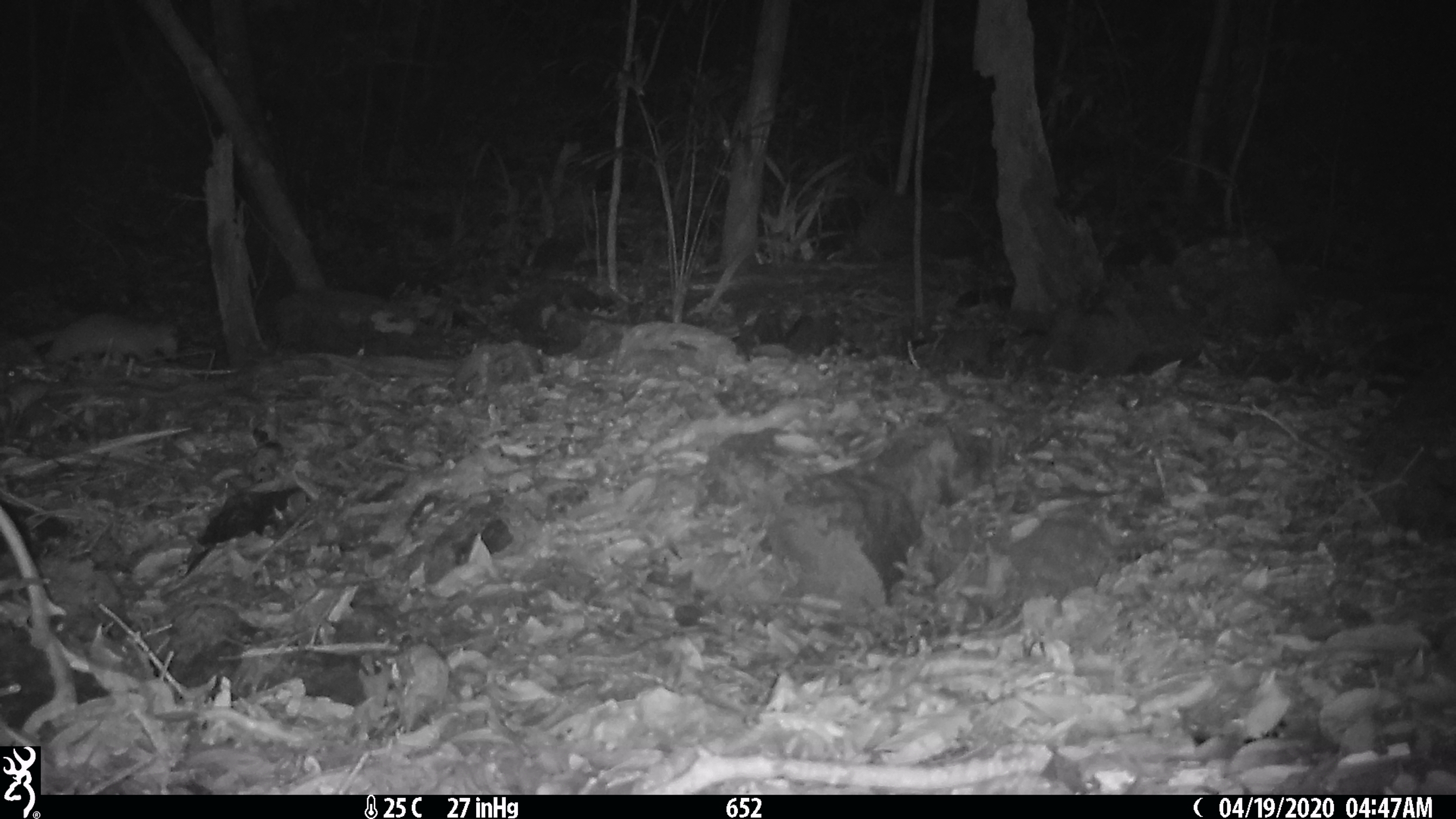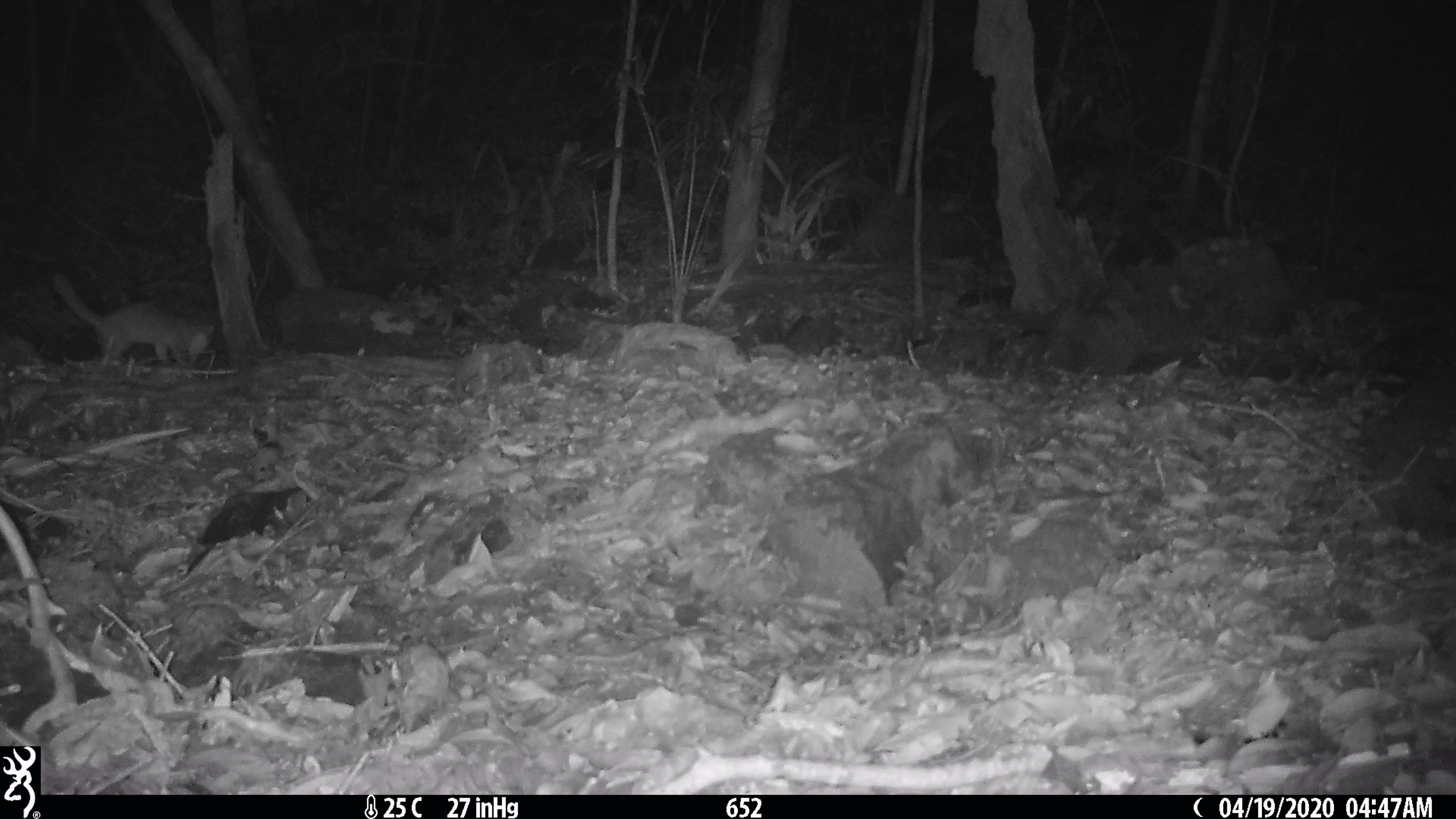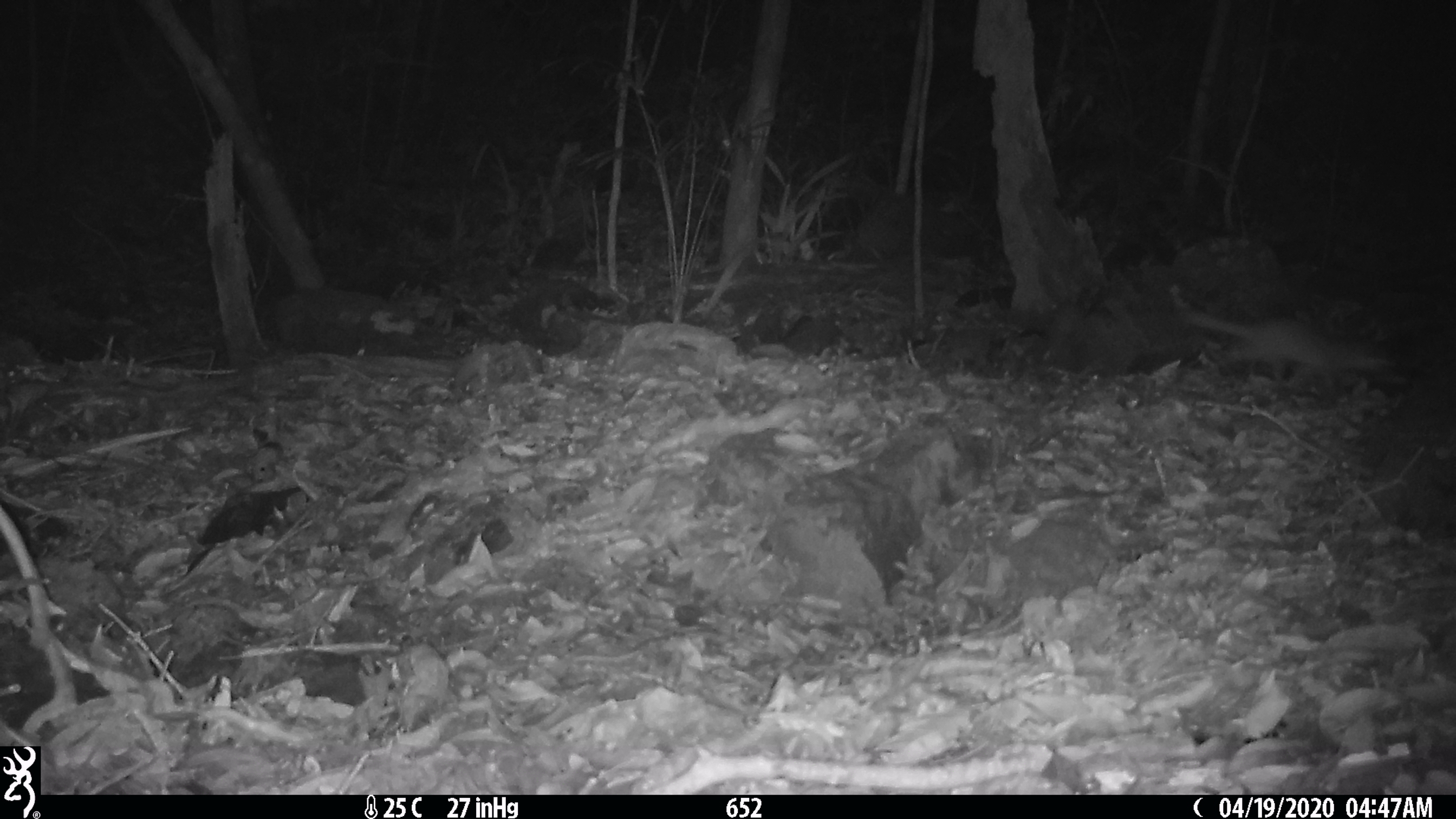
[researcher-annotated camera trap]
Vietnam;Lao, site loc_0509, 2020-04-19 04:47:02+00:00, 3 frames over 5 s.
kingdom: Animalia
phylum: Chordata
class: Mammalia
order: Carnivora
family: Mustelidae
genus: Melogale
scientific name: Melogale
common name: ferret badger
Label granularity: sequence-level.